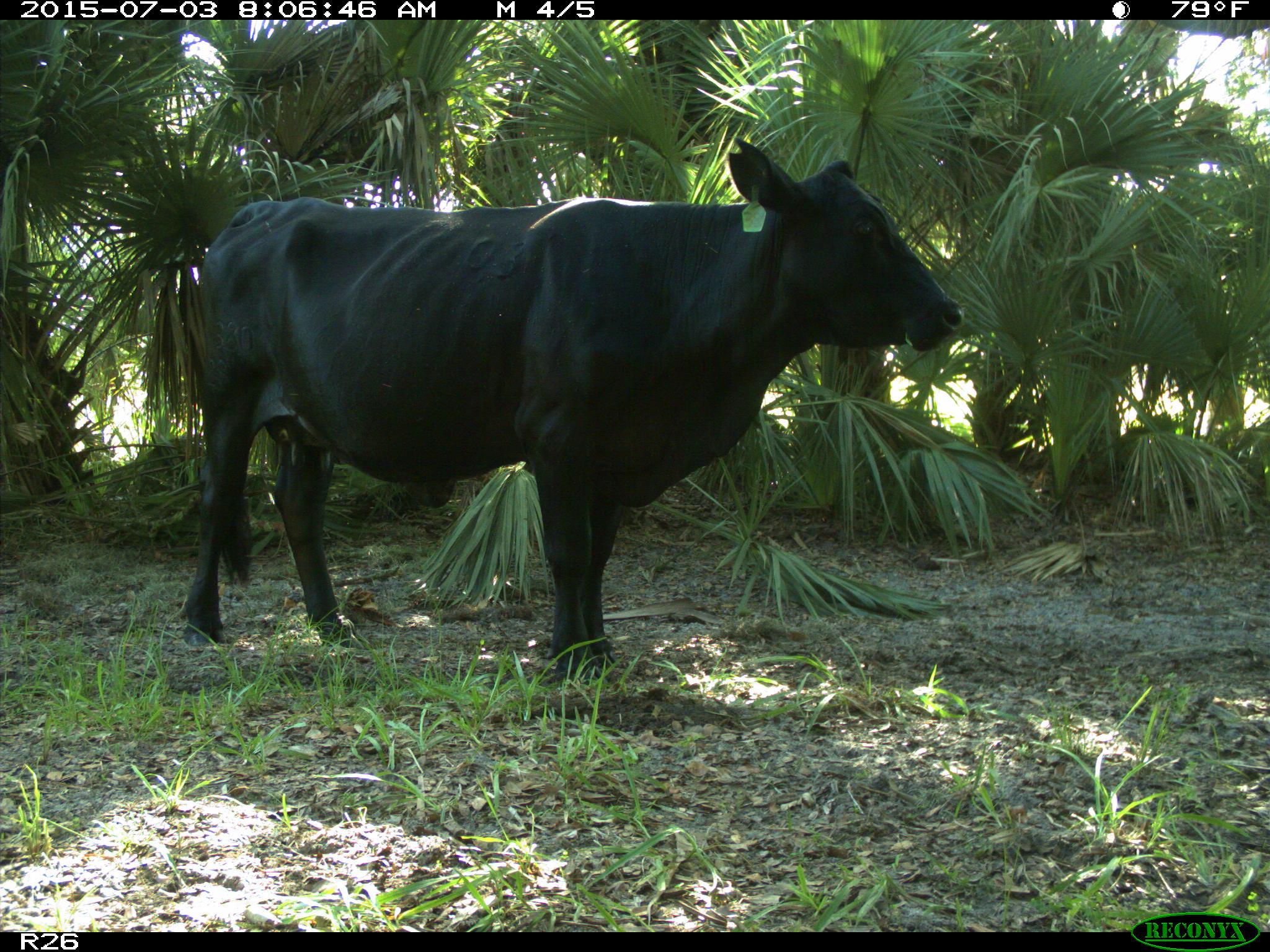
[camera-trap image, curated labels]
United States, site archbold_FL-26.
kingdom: Animalia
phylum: Chordata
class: Mammalia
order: Artiodactyla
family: Bovidae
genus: Bos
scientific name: Bos taurus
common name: domestic cow